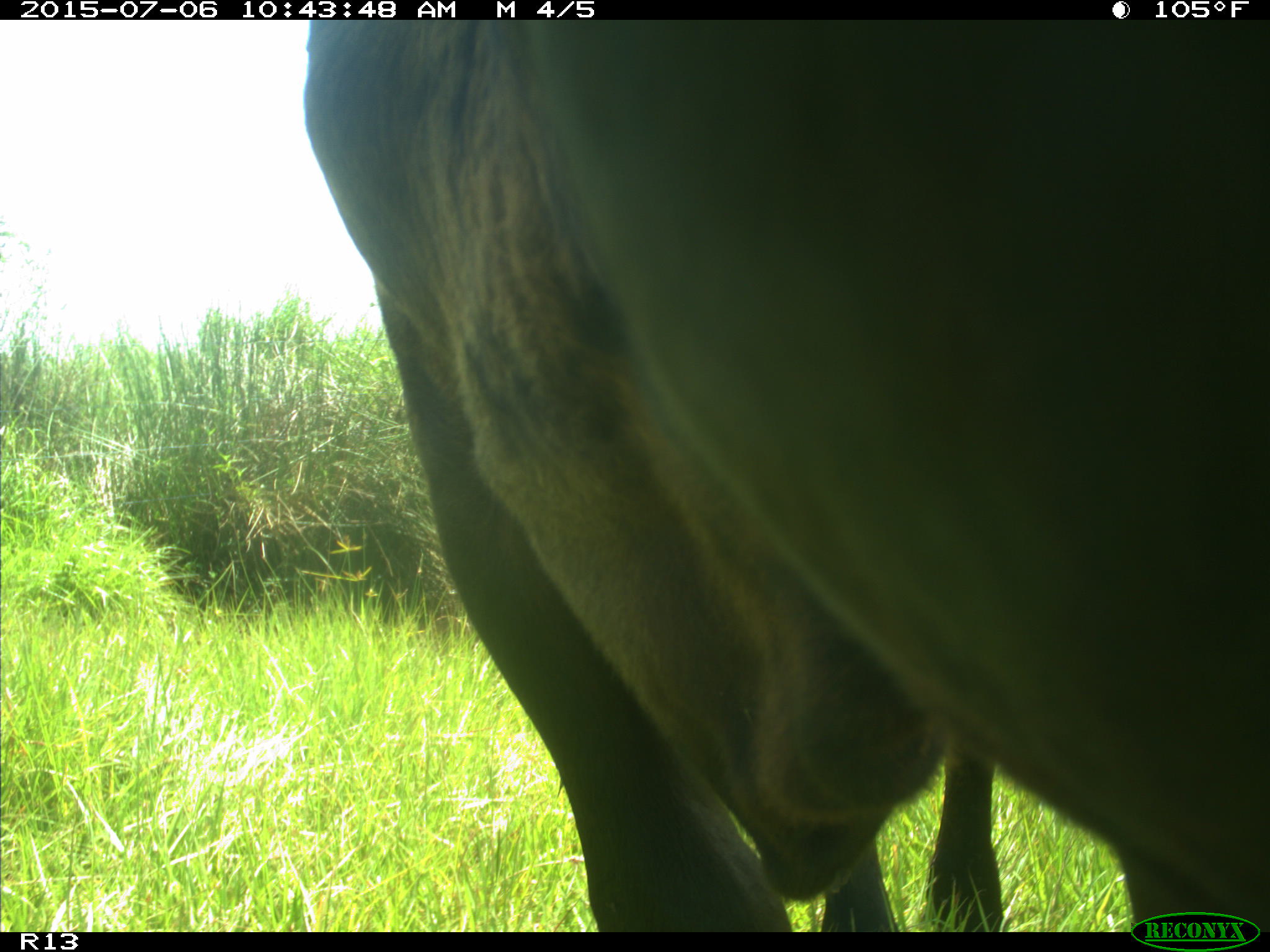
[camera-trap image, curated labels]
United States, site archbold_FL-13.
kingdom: Animalia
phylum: Chordata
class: Mammalia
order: Artiodactyla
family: Bovidae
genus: Bos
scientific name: Bos taurus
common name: domestic cow